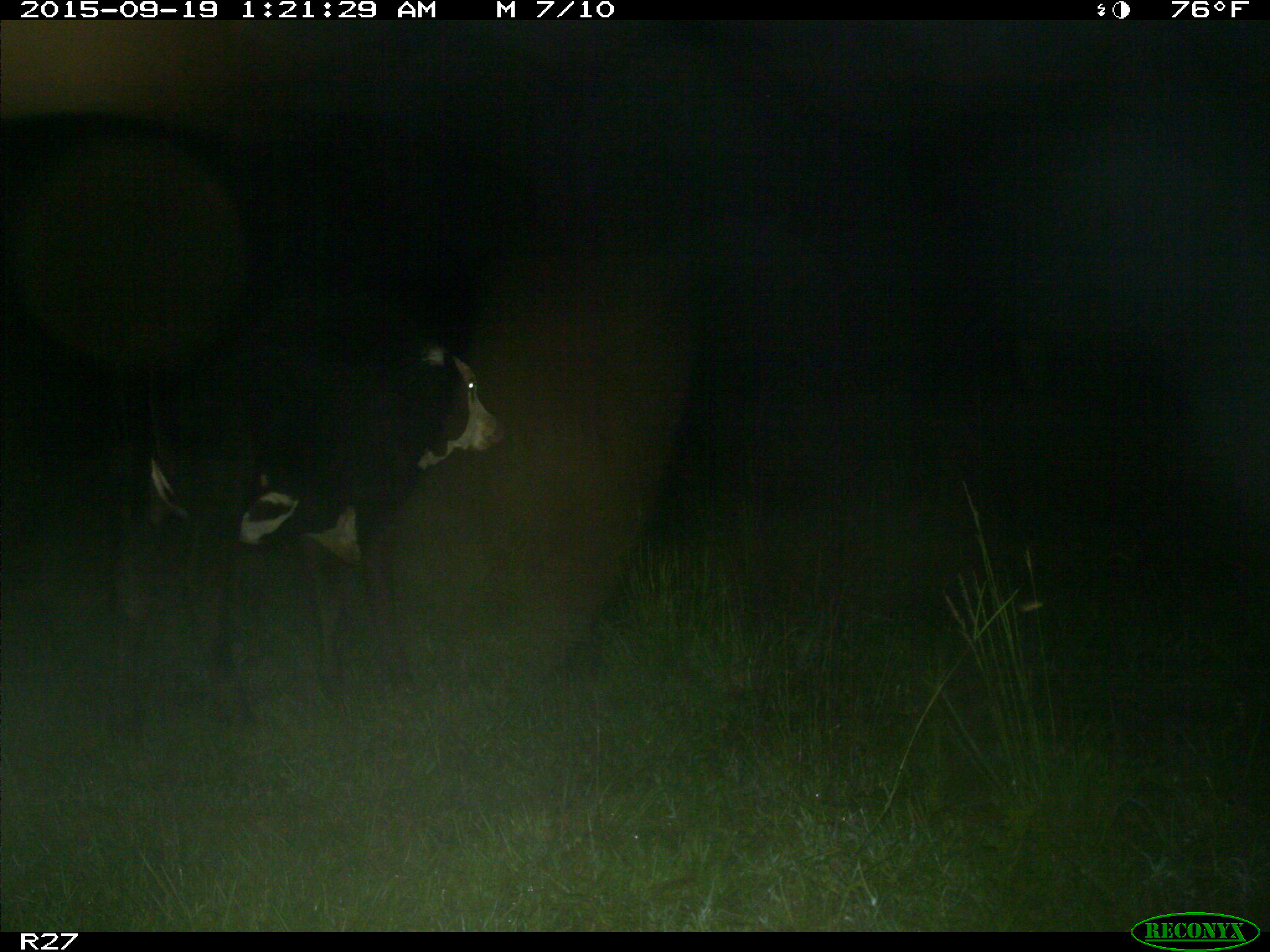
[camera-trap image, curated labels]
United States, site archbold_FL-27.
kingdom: Animalia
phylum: Chordata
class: Mammalia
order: Artiodactyla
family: Bovidae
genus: Bos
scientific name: Bos taurus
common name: domestic cow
Bos taurus (domestic cow).